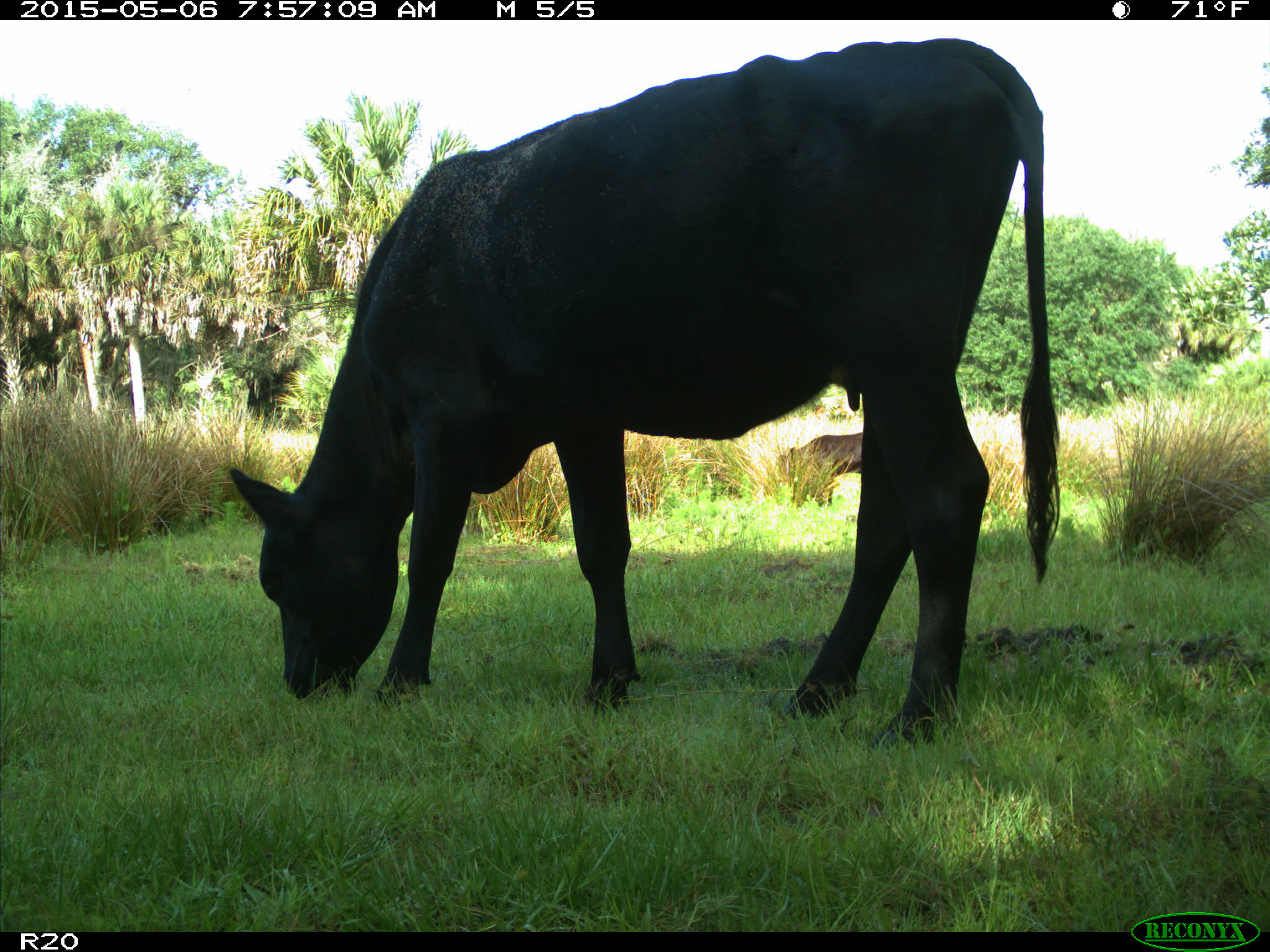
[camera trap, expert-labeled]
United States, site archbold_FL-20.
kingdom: Animalia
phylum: Chordata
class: Mammalia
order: Artiodactyla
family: Bovidae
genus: Bos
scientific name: Bos taurus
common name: domestic cow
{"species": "Bos taurus (domestic cow)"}